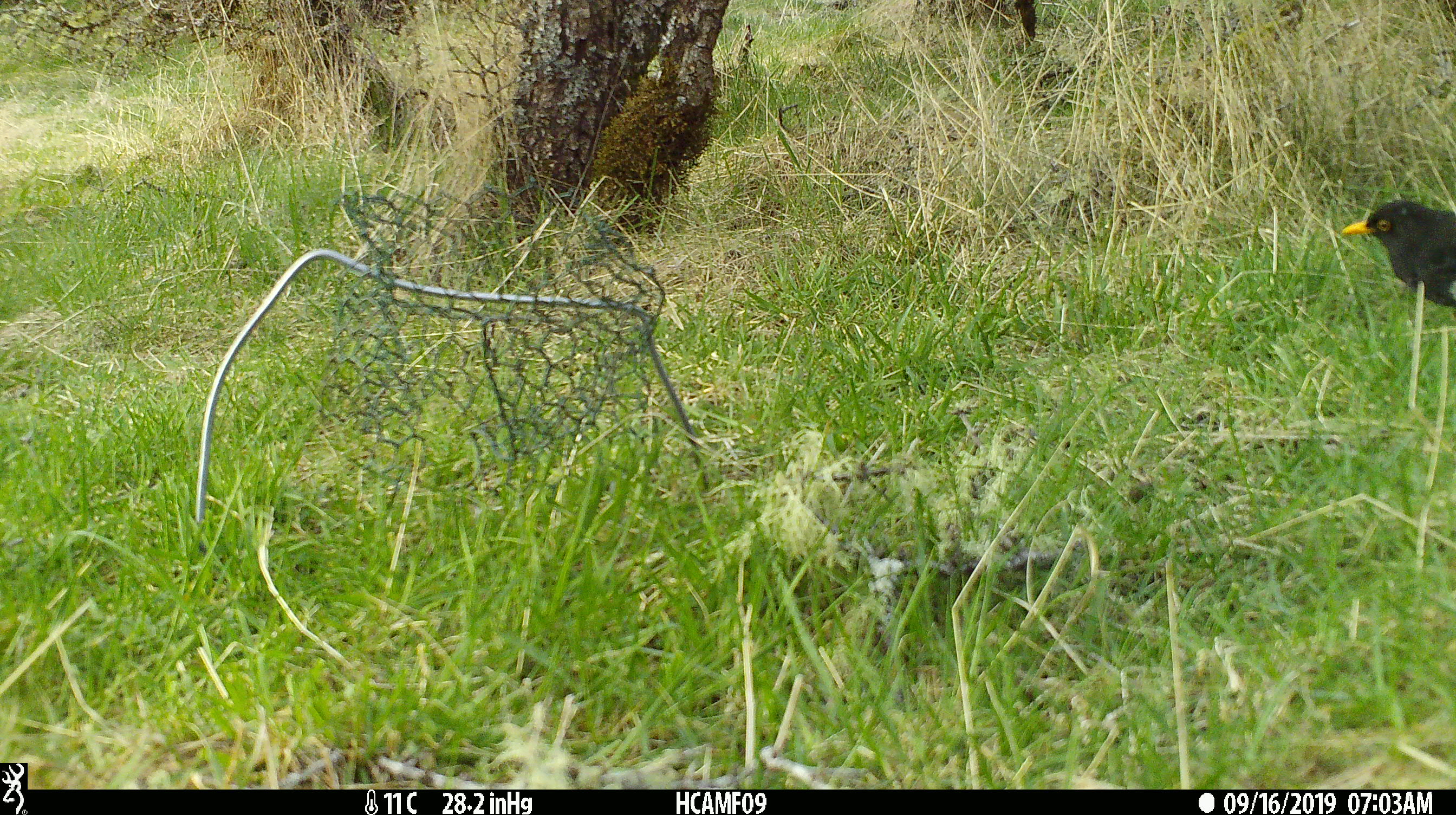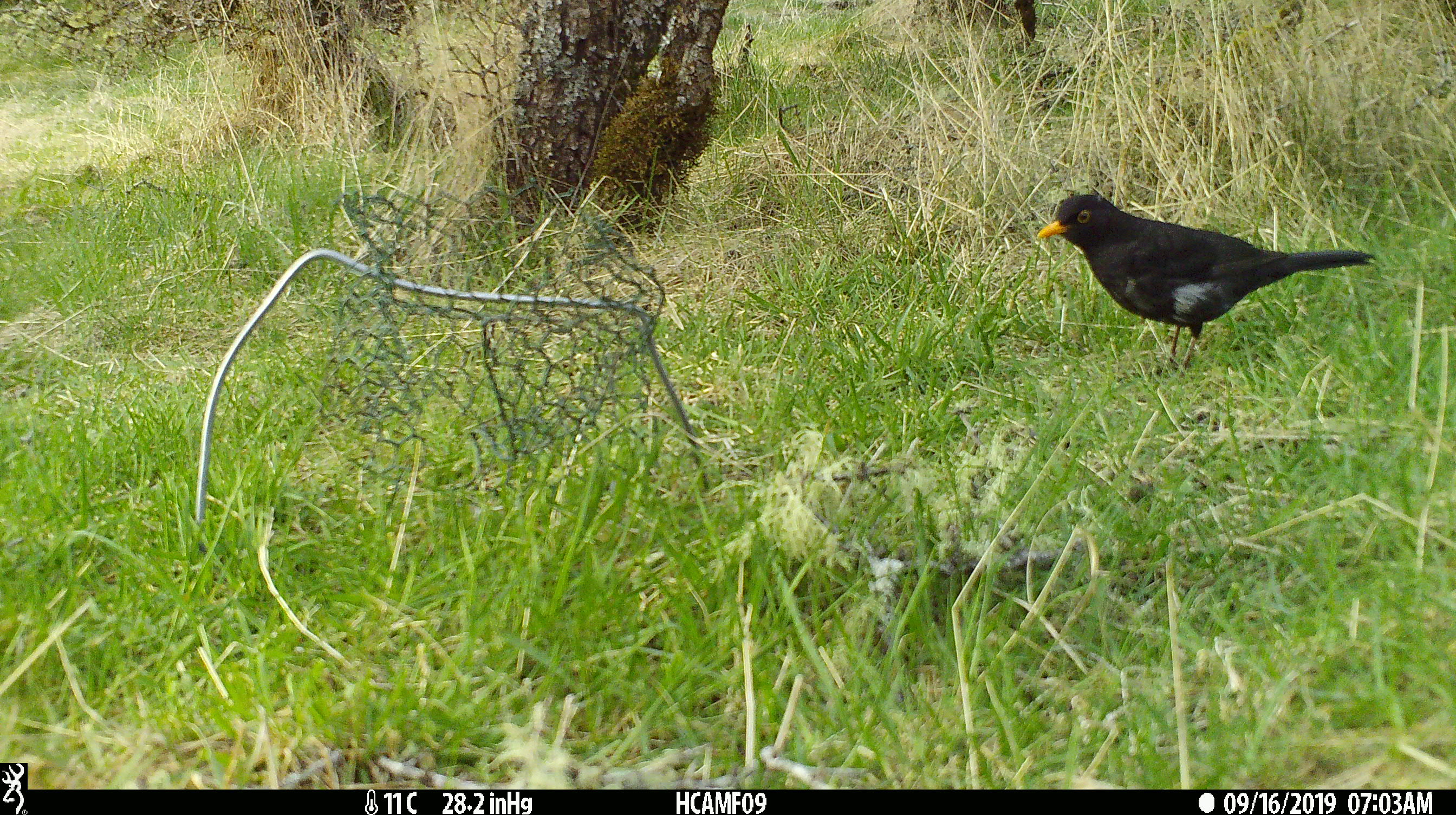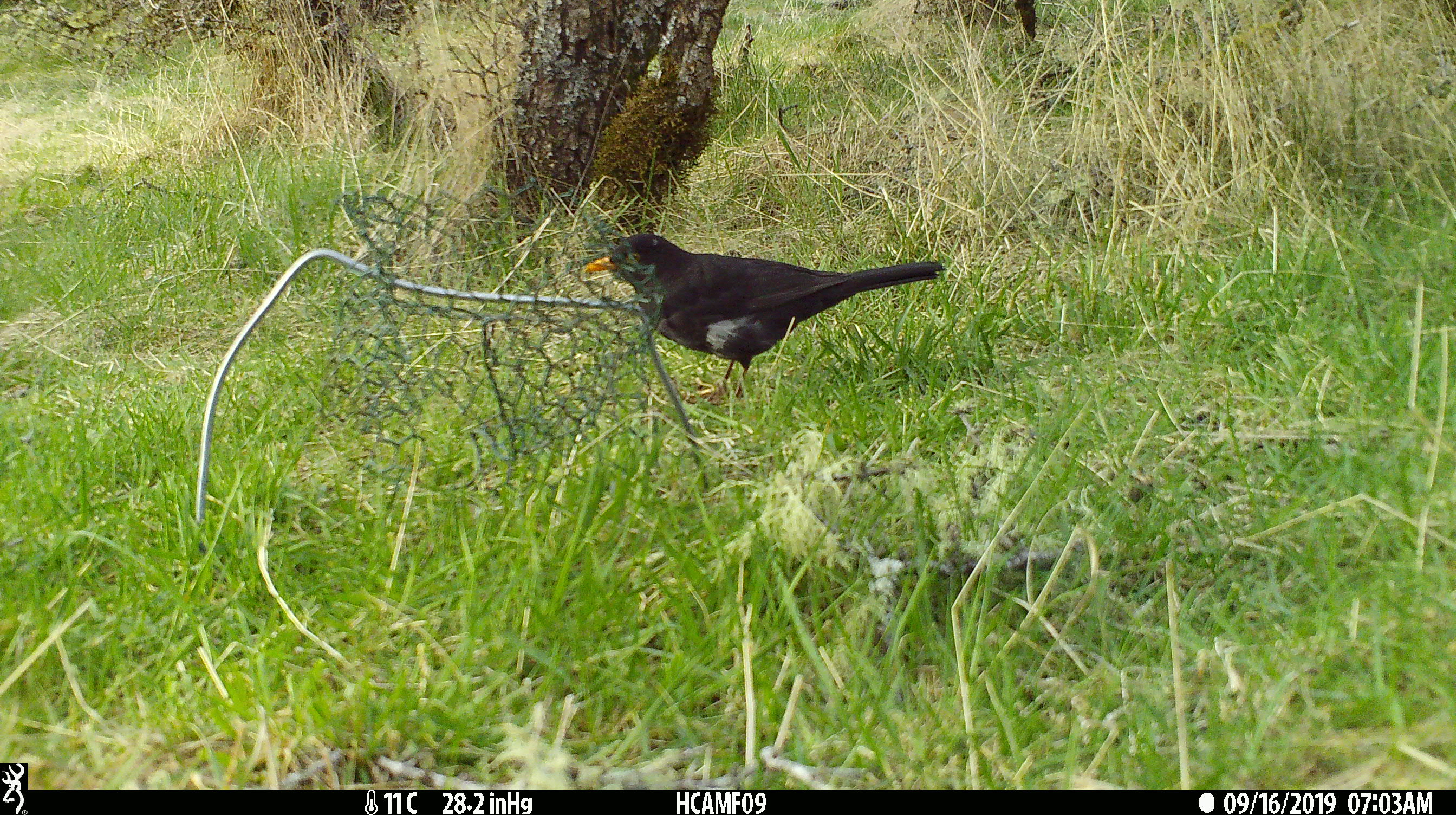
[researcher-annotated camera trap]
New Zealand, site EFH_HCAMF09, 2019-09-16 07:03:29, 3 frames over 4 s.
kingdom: Animalia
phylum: Chordata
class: Aves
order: Passeriformes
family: Turdidae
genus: Turdus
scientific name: Turdus merula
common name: eurasian blackbird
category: blackbird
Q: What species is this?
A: Blackbird (eurasian blackbird) (Turdus merula).